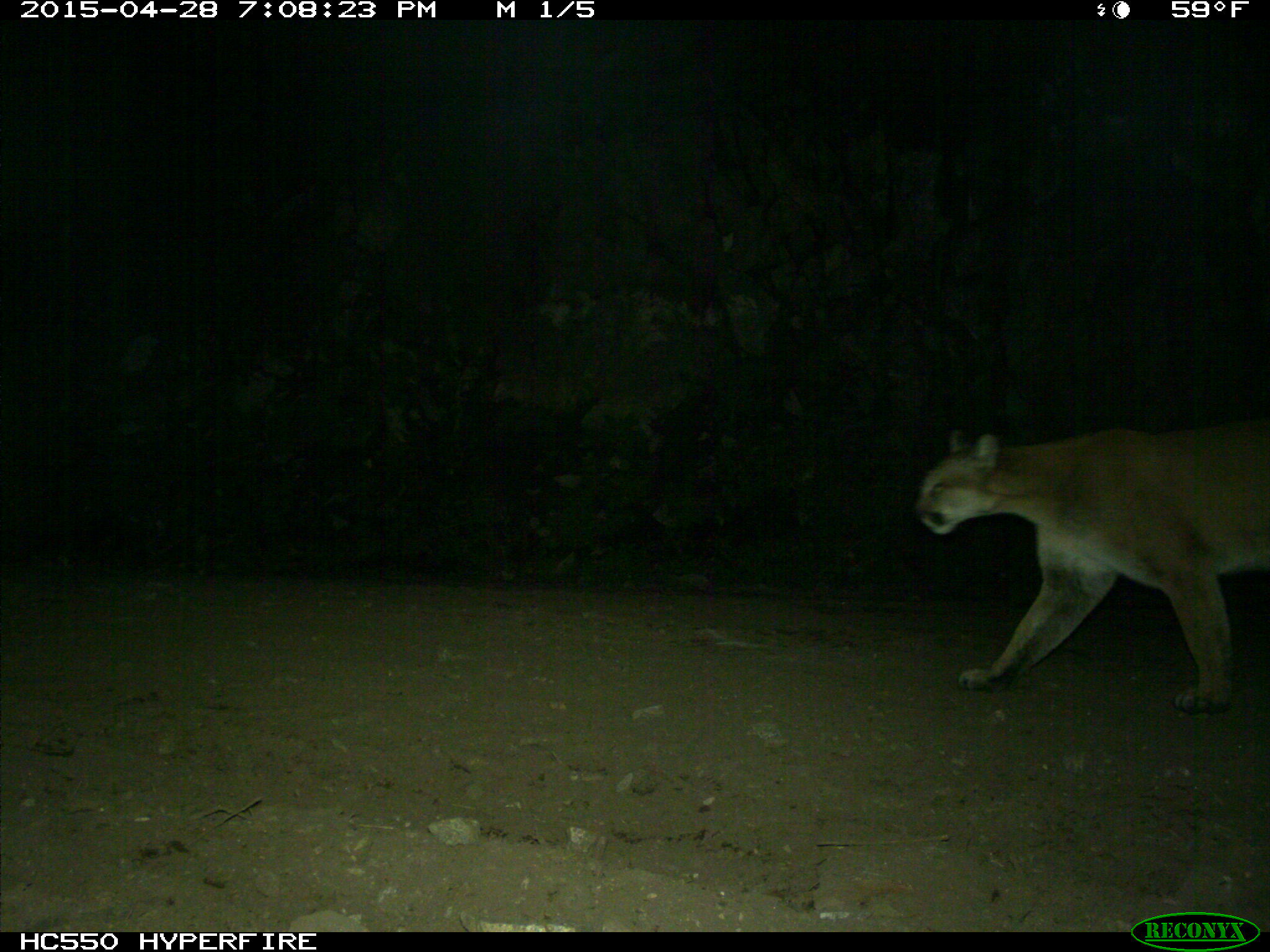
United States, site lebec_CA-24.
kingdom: Animalia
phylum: Chordata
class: Mammalia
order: Carnivora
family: Felidae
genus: Puma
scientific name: Puma concolor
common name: mountain lion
Puma concolor (mountain lion).